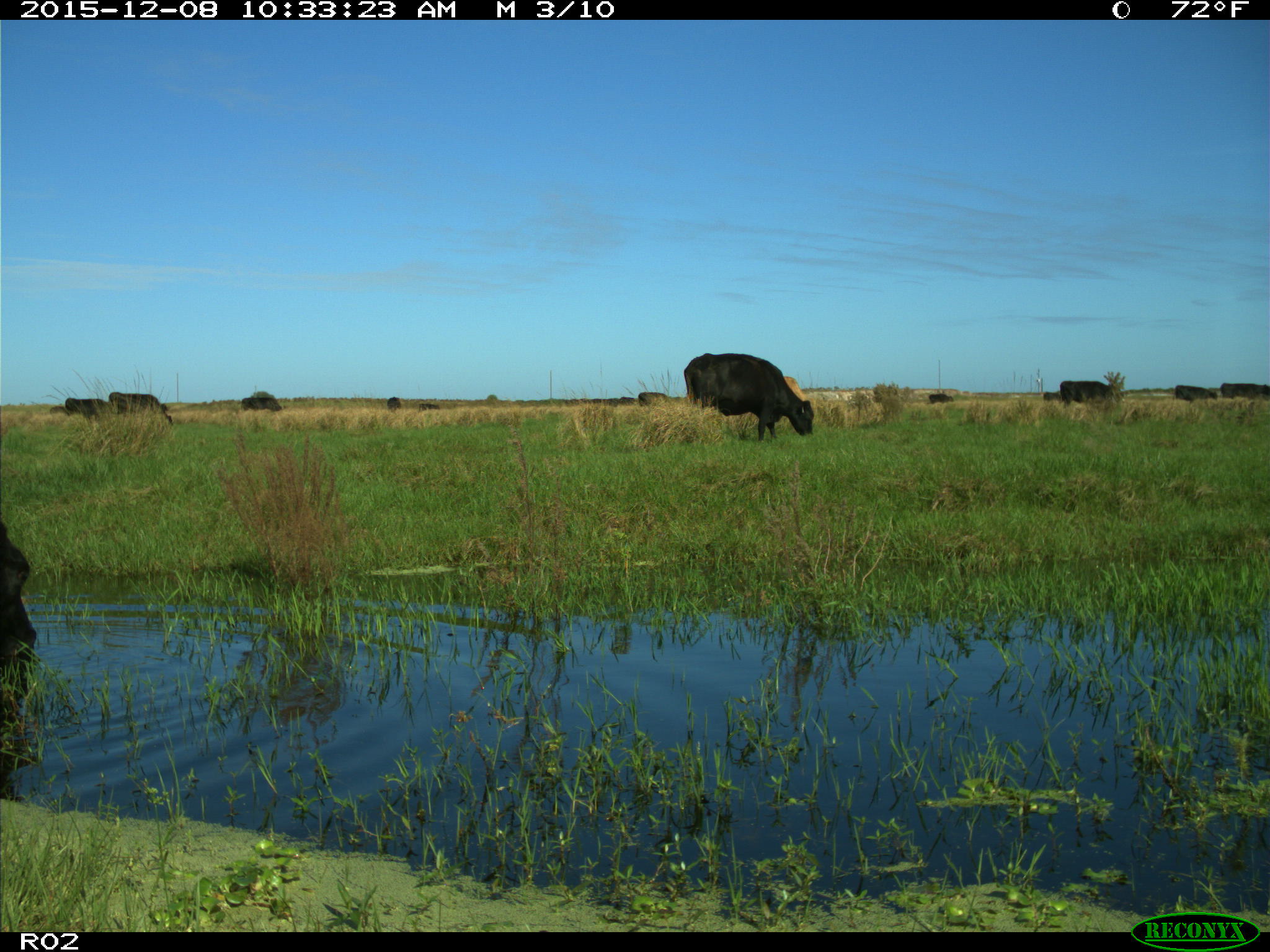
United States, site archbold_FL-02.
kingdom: Animalia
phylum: Chordata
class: Mammalia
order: Artiodactyla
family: Bovidae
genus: Bos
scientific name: Bos taurus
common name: domestic cow